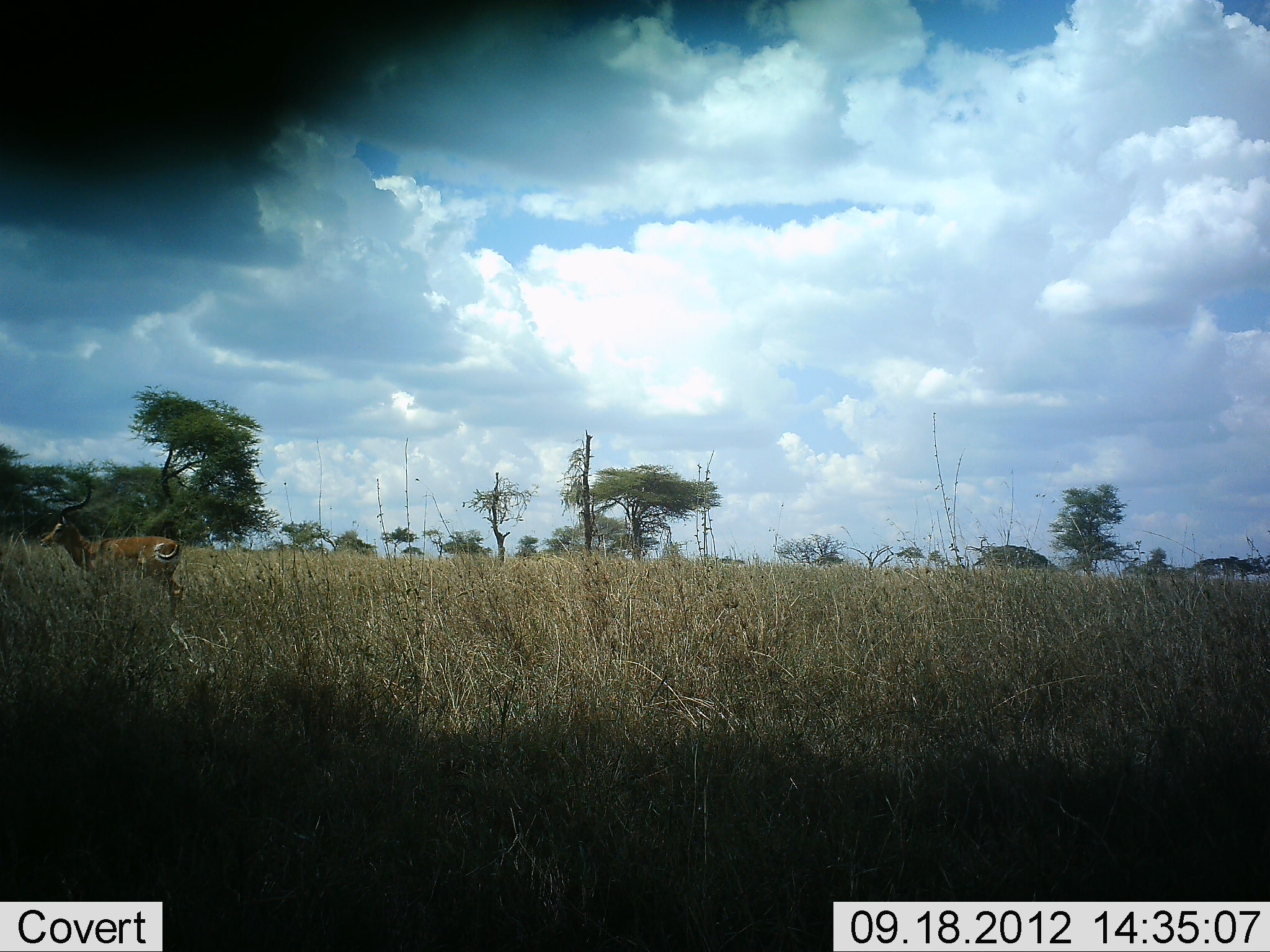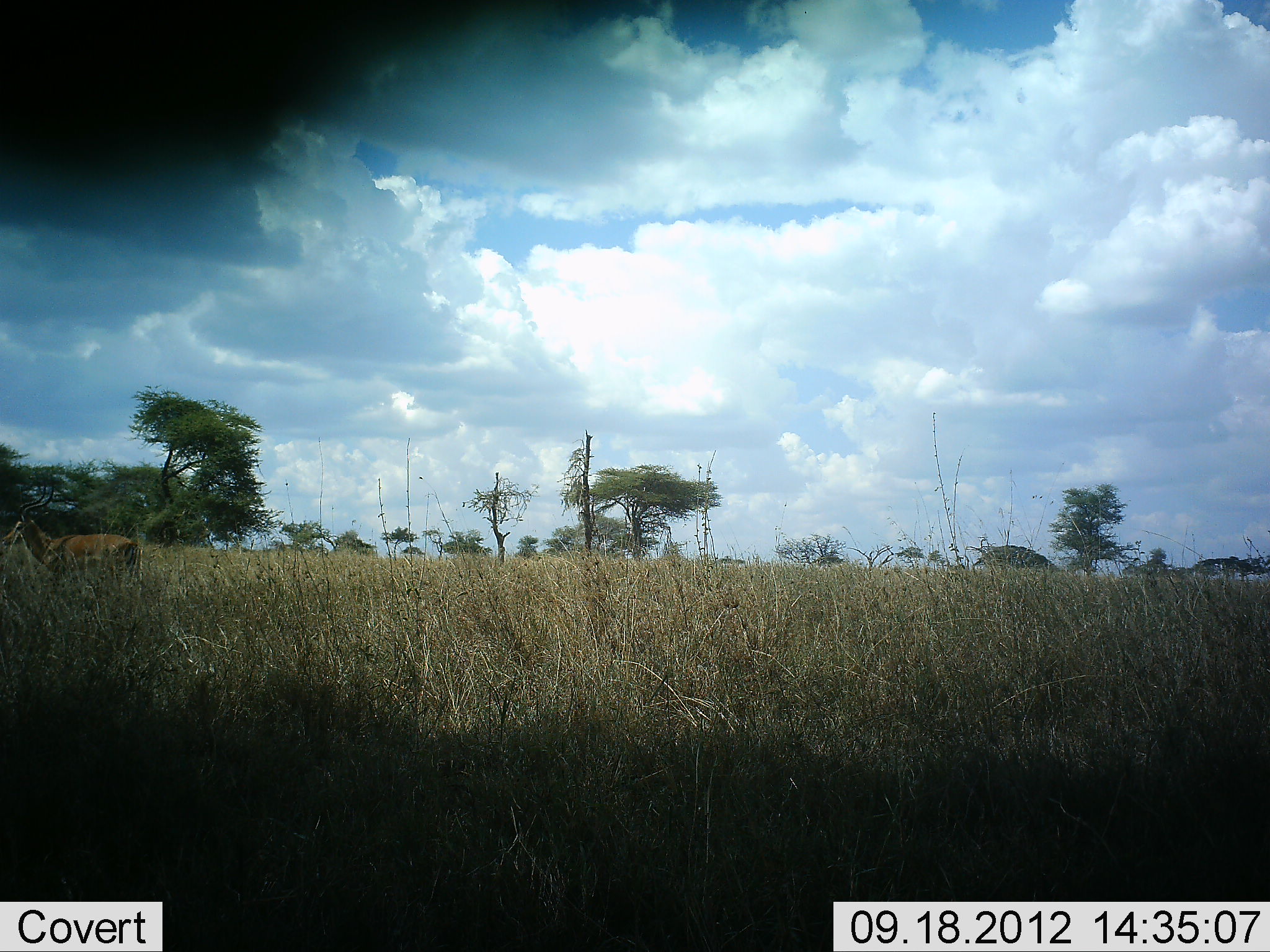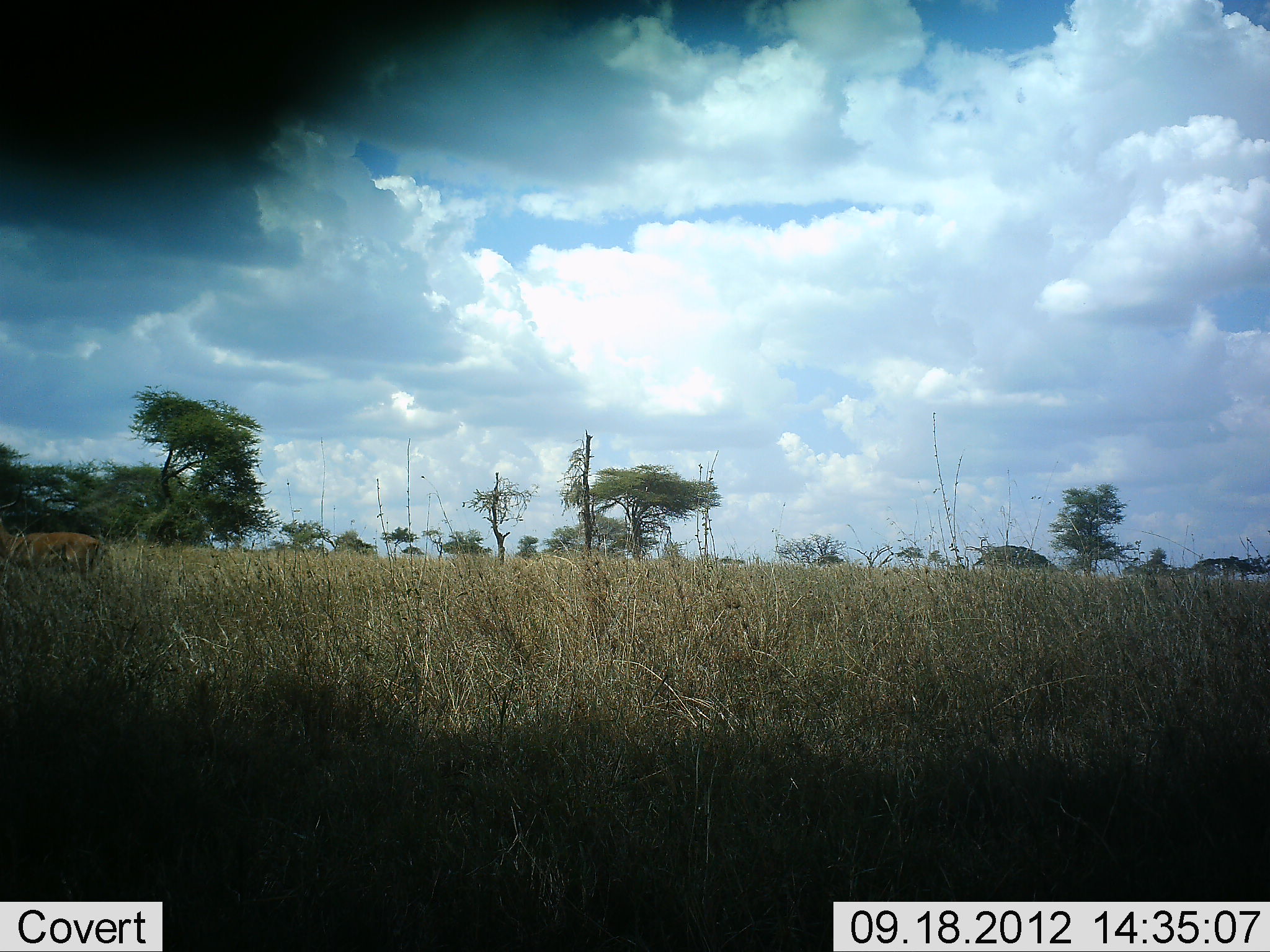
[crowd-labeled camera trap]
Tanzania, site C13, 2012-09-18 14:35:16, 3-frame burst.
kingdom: Animalia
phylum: Chordata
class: Mammalia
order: Artiodactyla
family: Bovidae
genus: Aepyceros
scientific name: Aepyceros melampus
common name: impala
Impala (Aepyceros melampus), count 1. Behavior (volunteer vote fractions): standing 0%, resting 0%, moving 100%, interacting 0%. Young present (vote fraction): 0%. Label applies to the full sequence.